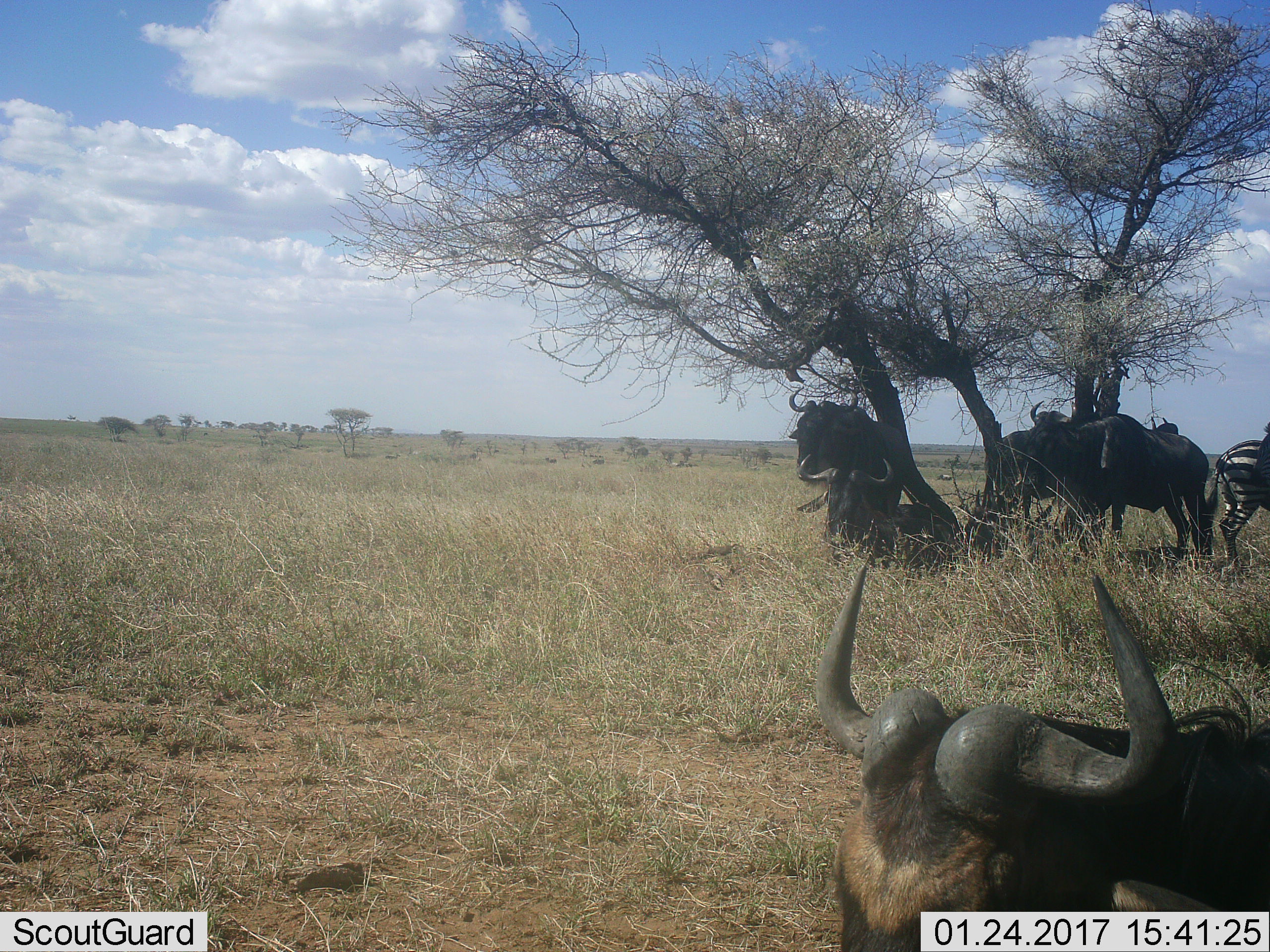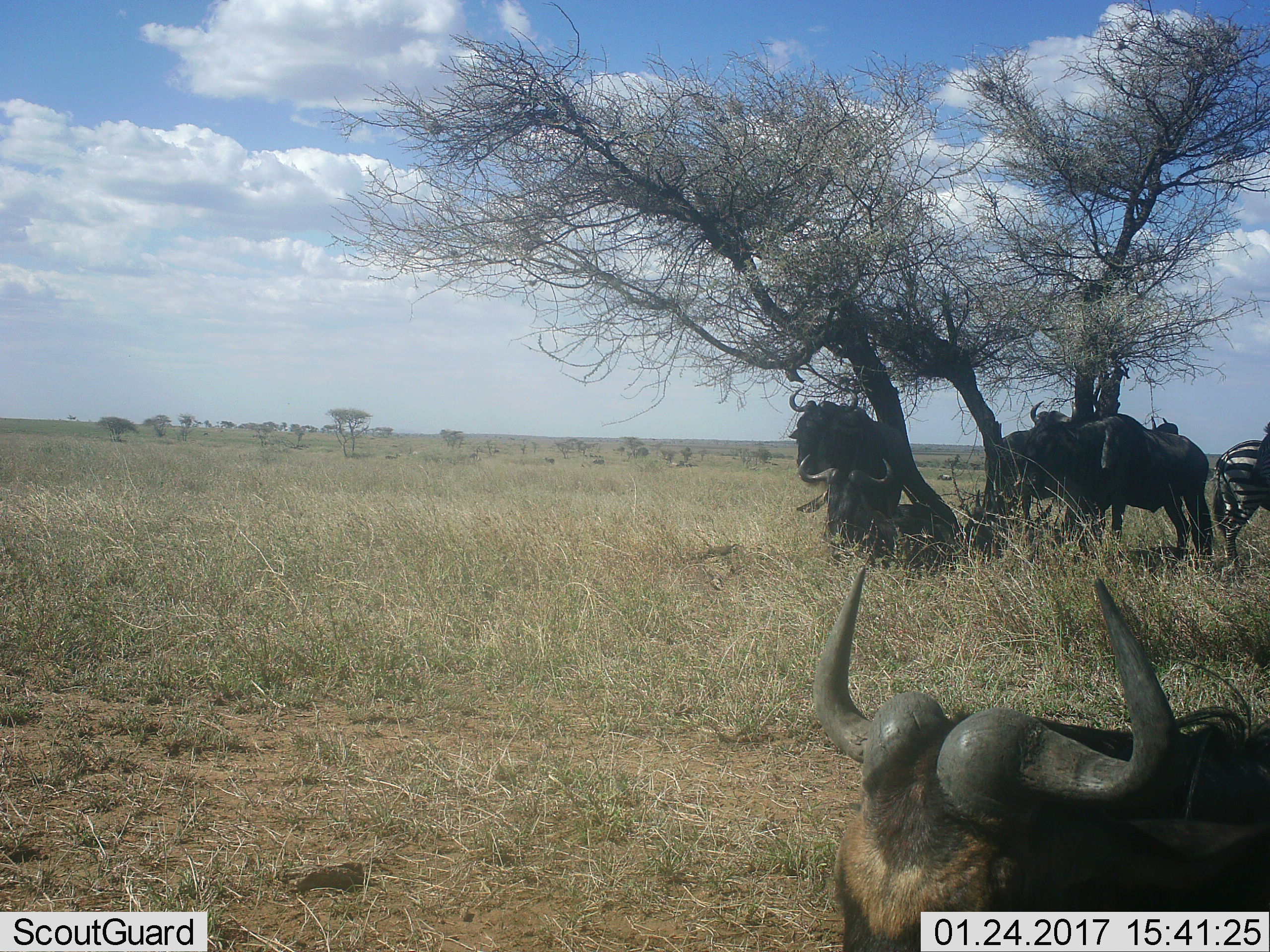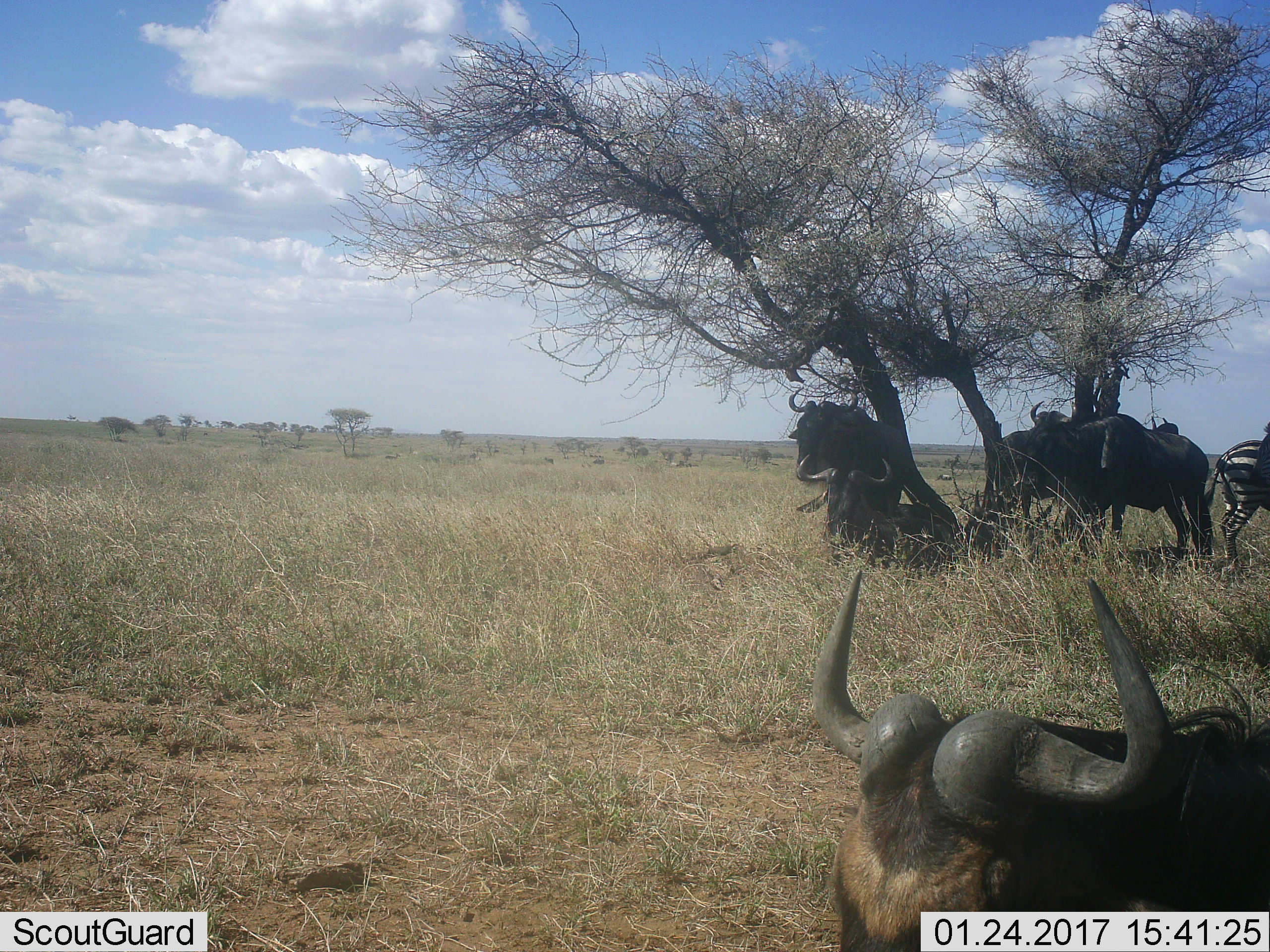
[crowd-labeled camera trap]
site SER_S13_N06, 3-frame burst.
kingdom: Animalia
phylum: Chordata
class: Mammalia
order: Artiodactyla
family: Bovidae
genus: Connochaetes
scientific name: Connochaetes taurinus taurinus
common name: blue wildebeest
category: wildebeestblue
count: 6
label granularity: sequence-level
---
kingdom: Animalia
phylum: Chordata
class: Mammalia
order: Perissodactyla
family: Equidae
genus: Equus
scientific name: Equus quagga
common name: plains zebra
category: zebraplains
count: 3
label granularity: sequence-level